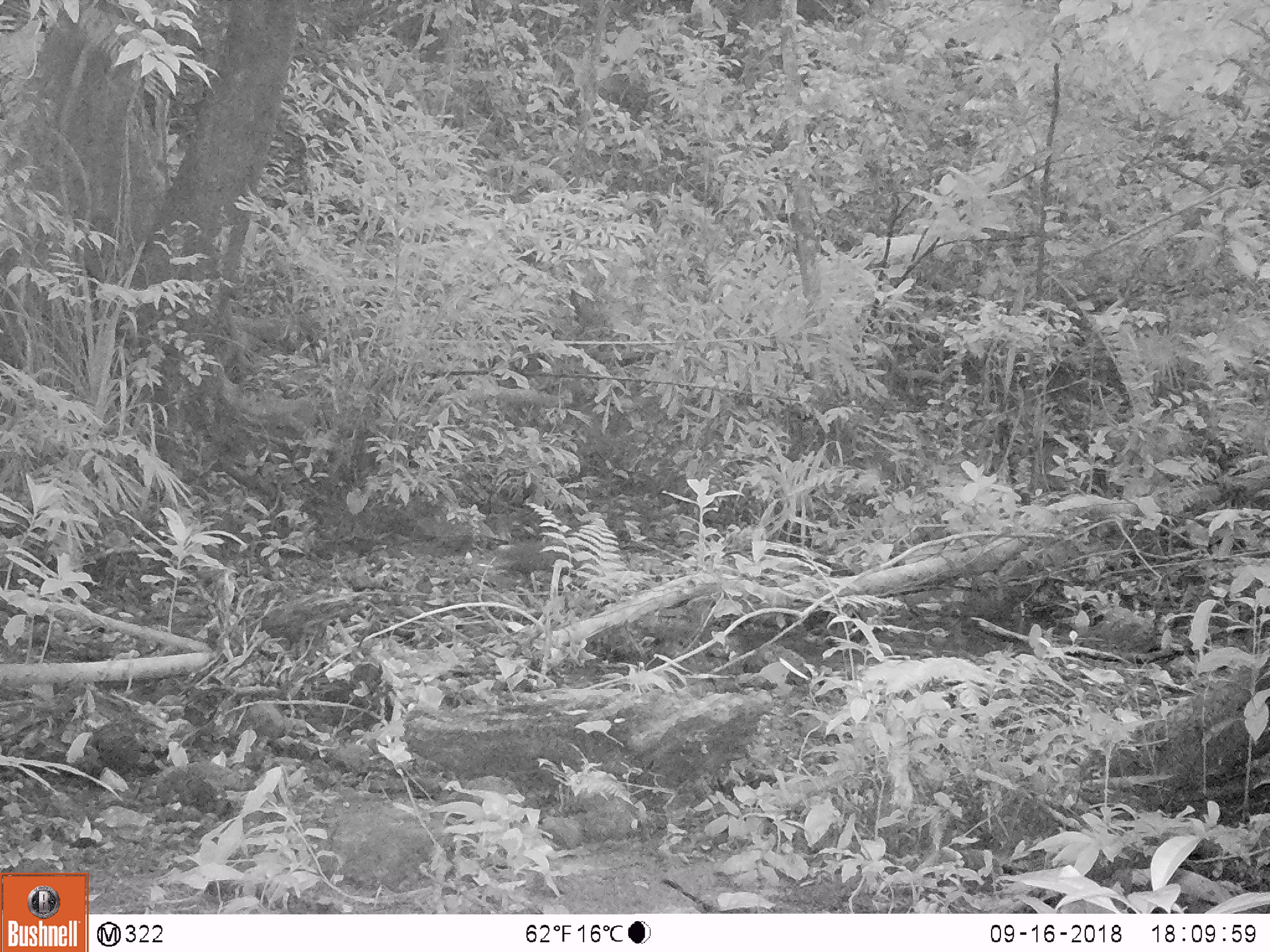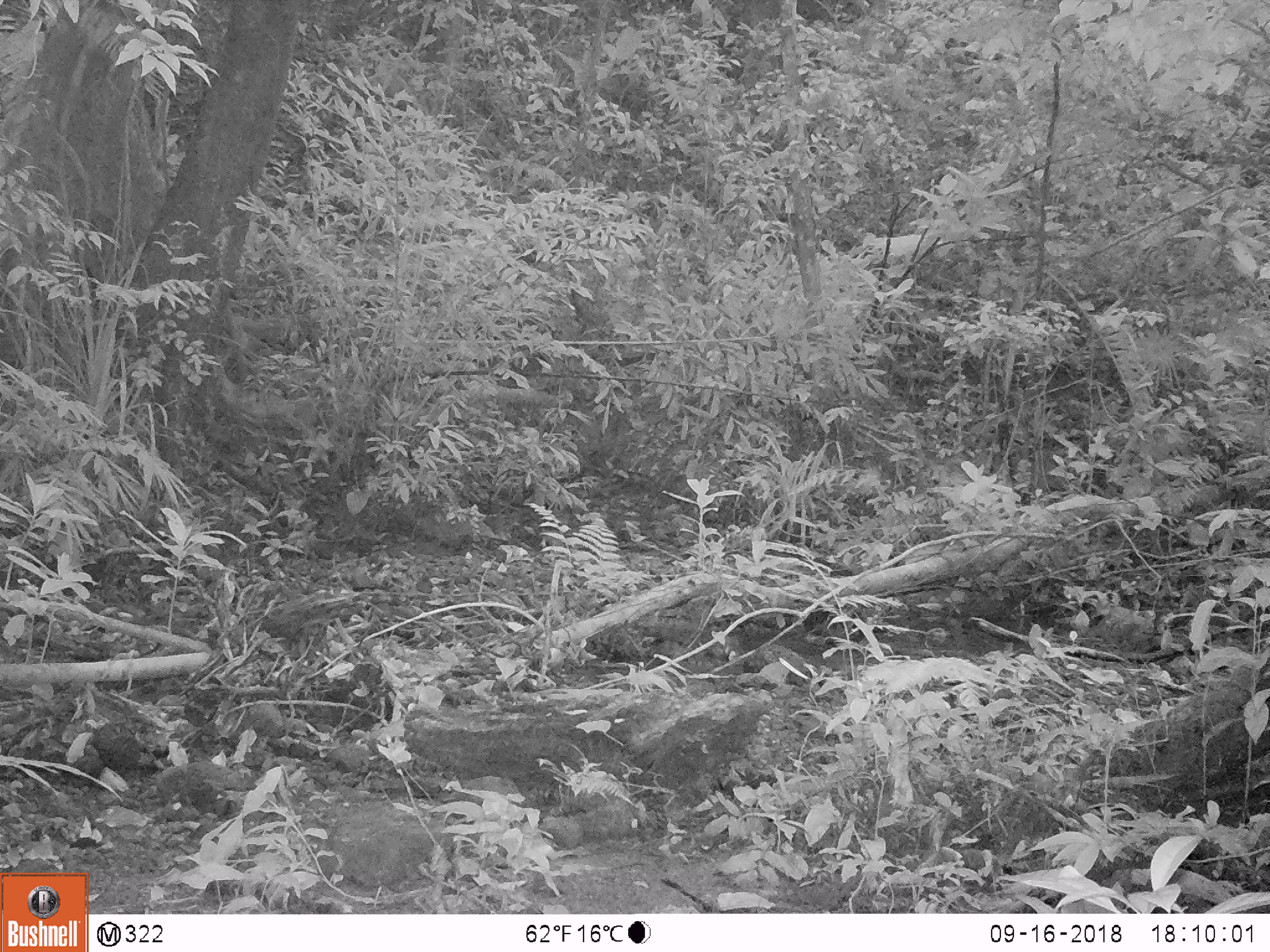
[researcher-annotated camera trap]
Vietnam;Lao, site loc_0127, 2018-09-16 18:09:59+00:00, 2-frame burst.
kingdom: Animalia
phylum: Chordata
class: Mammalia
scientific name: Mammalia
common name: mammal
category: unidentified small mammal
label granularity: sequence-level